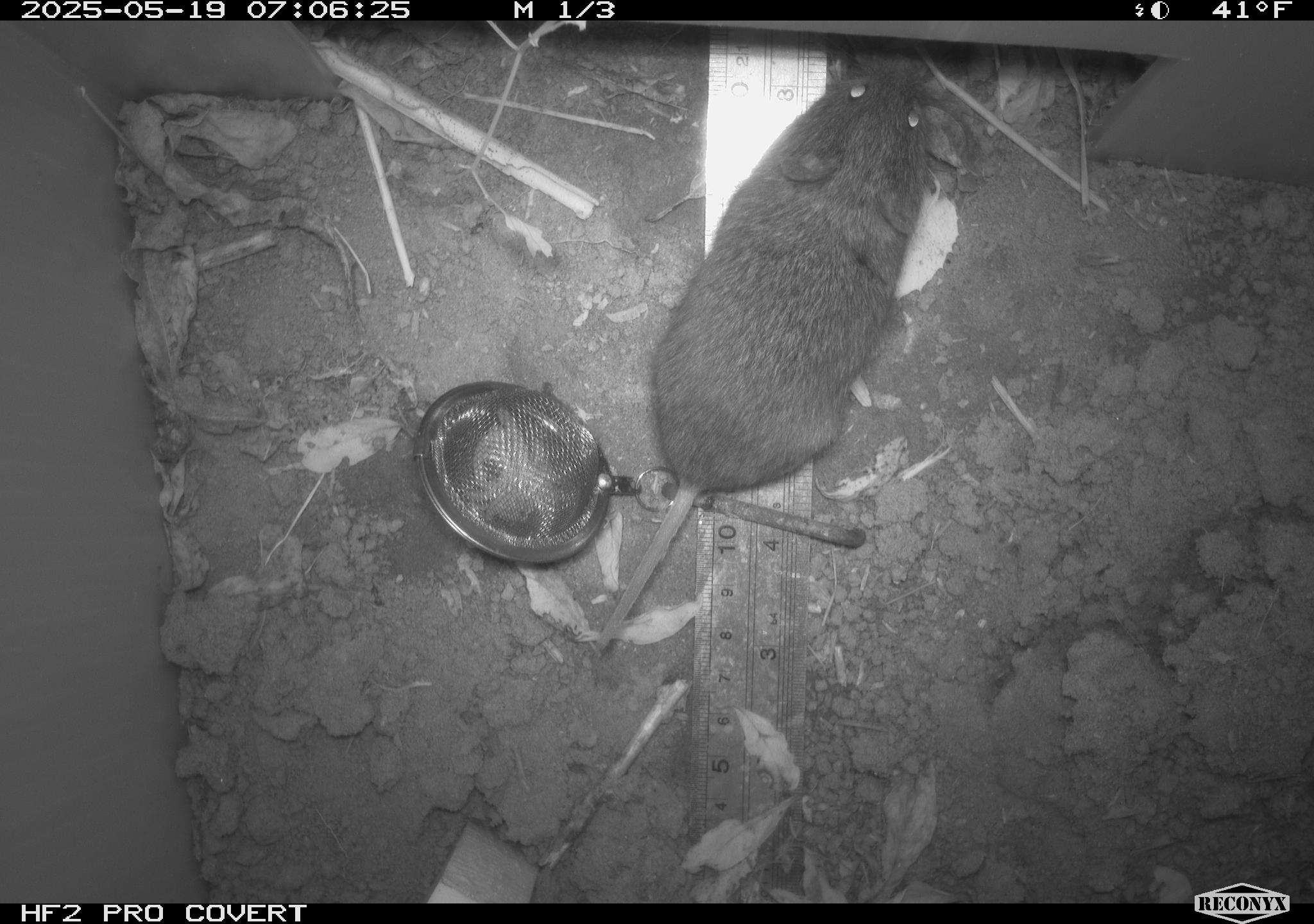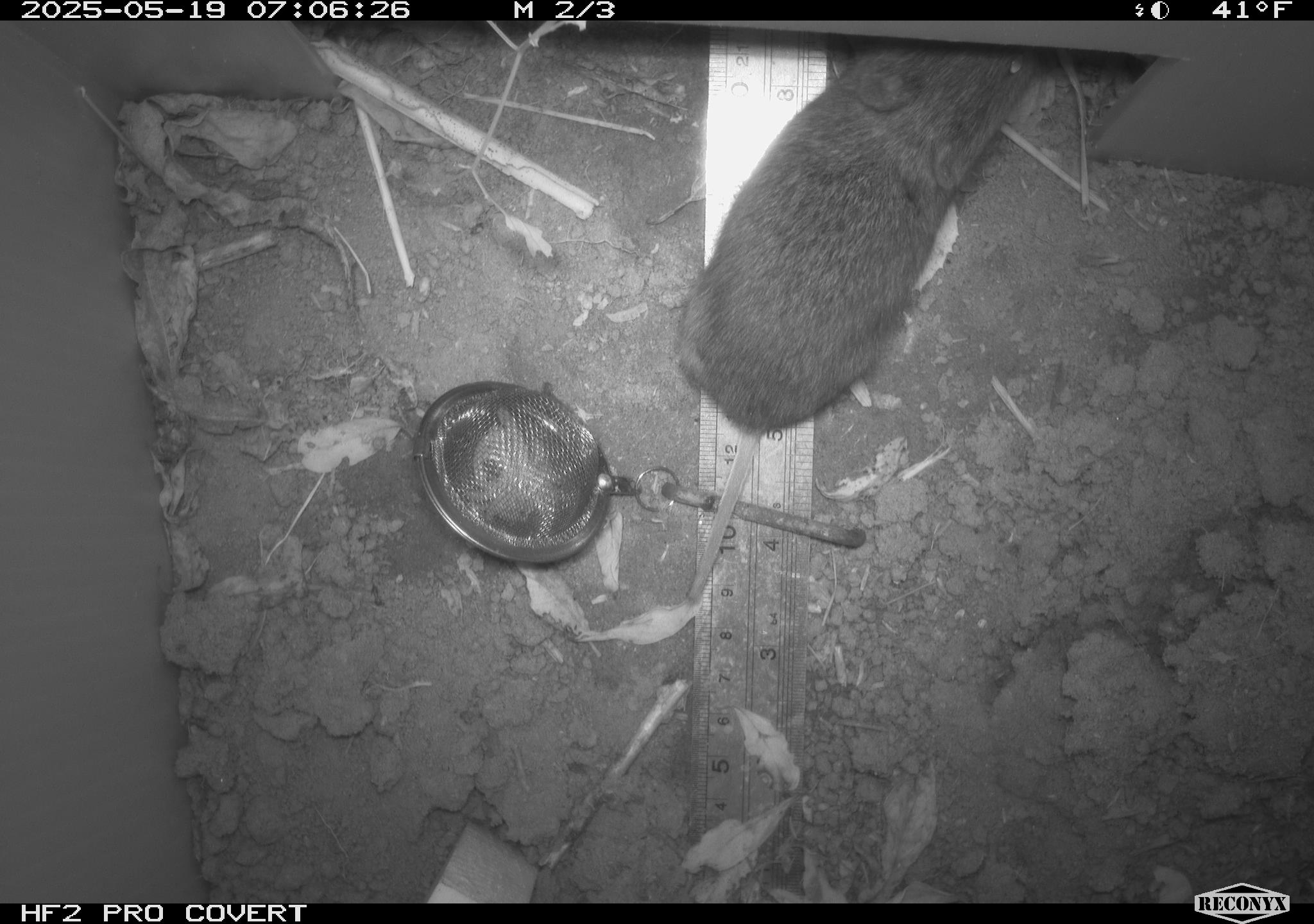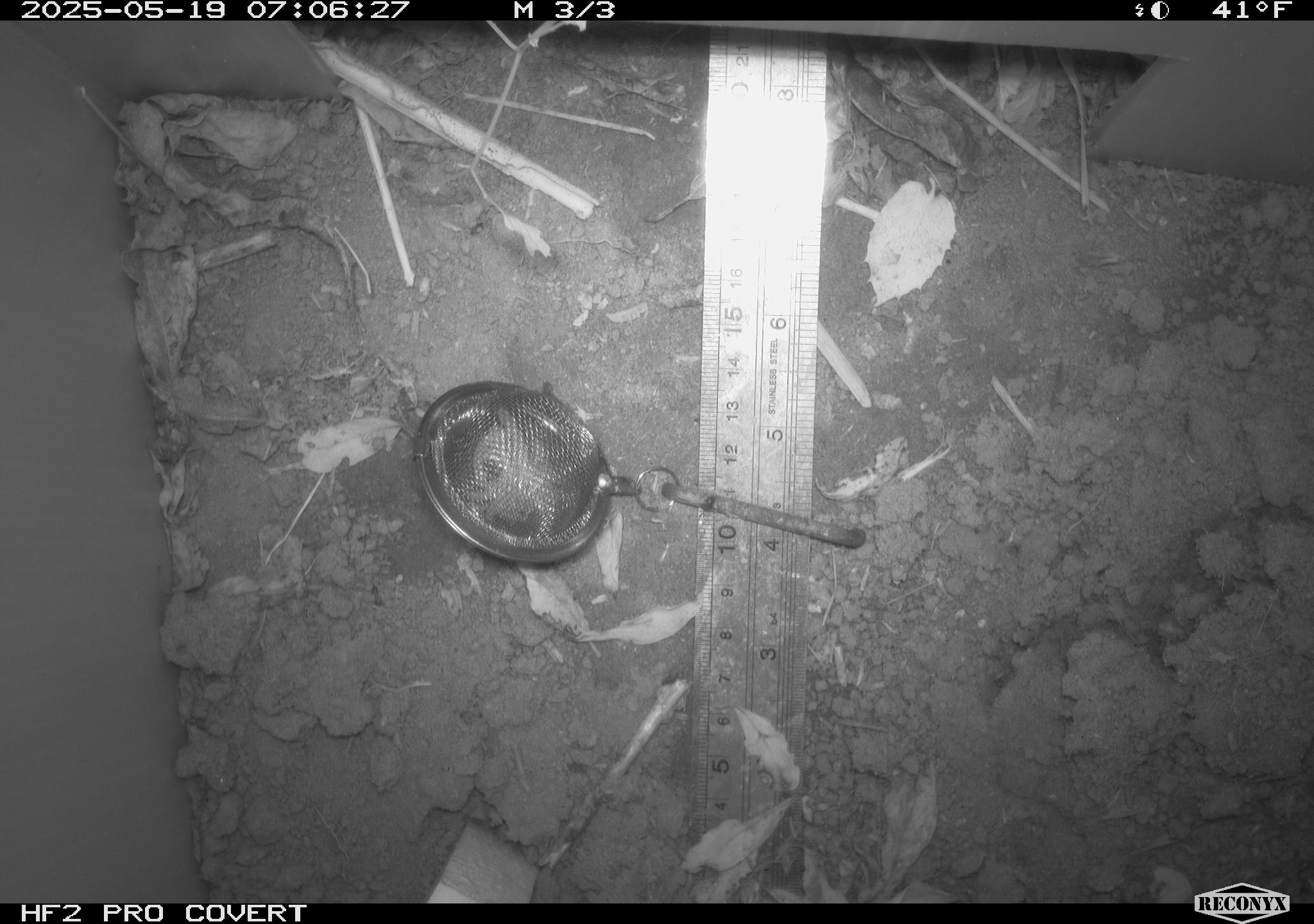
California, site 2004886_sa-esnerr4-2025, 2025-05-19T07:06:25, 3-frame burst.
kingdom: Animalia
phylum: Chordata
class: Mammalia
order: Rodentia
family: Cricetidae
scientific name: Arvicolinae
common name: voles, lemmings, and muskrats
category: arvicolinae subfamily